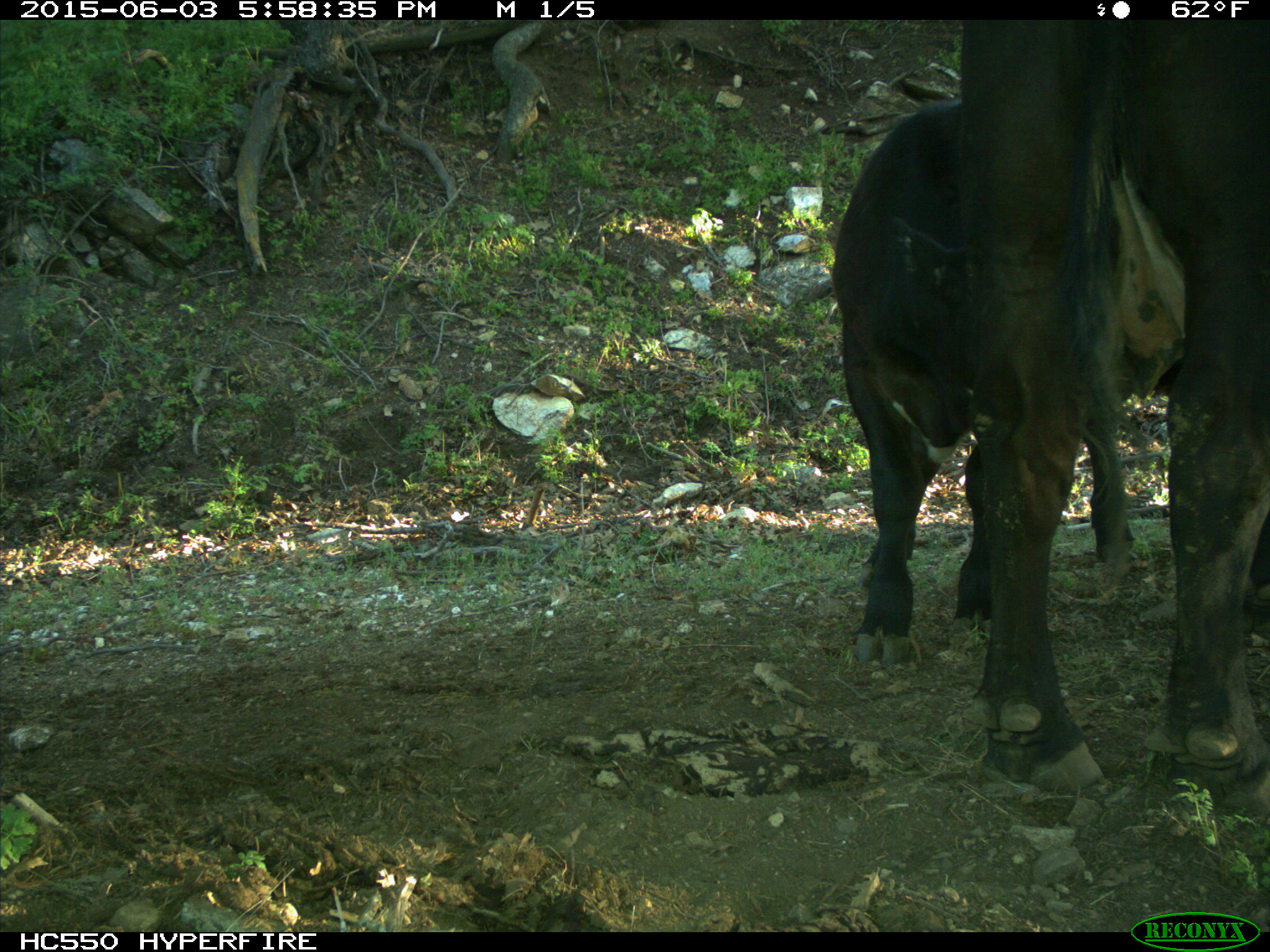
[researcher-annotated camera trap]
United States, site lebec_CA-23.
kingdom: Animalia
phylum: Chordata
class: Mammalia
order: Artiodactyla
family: Bovidae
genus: Bos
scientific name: Bos taurus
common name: domestic cow